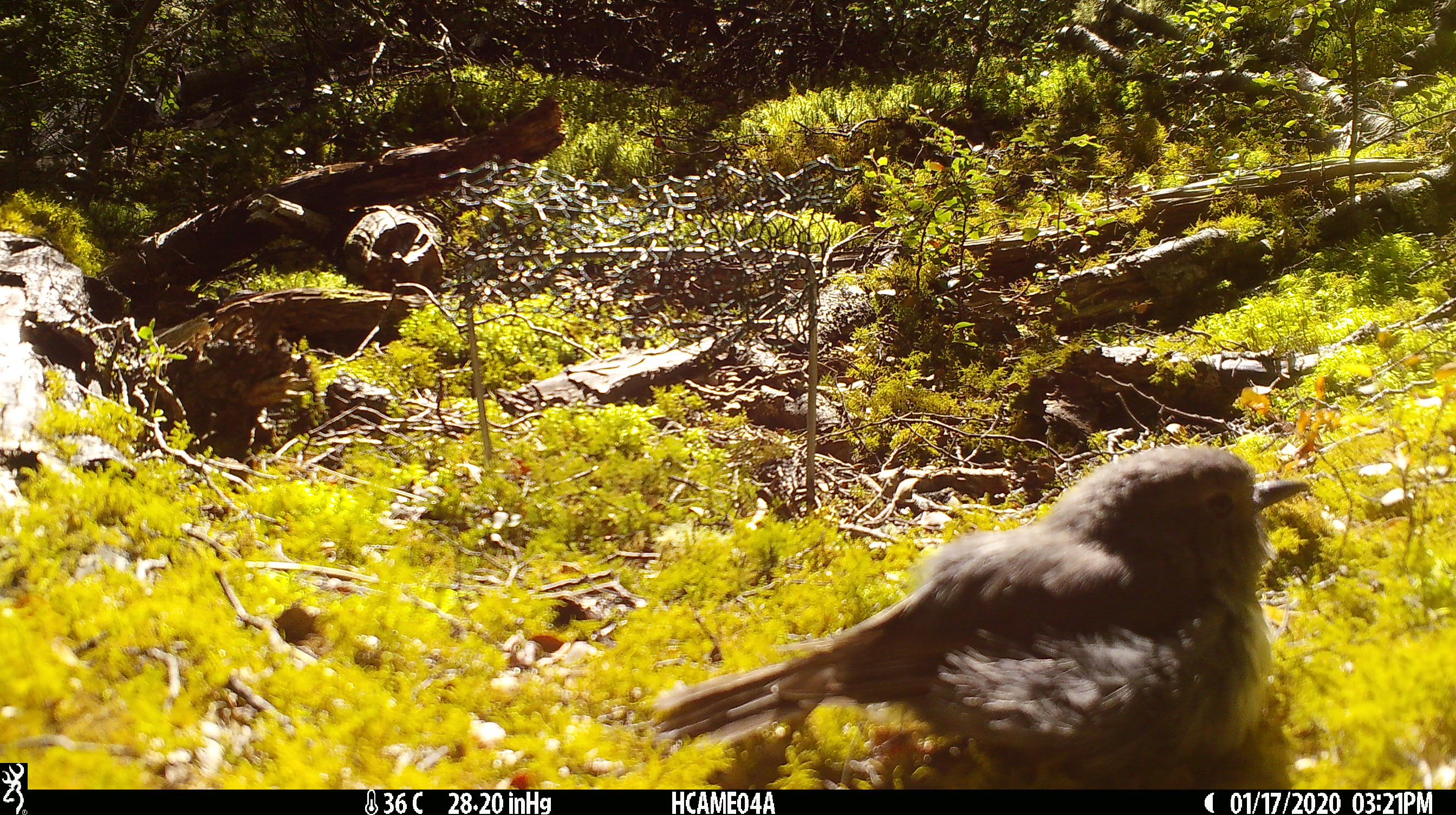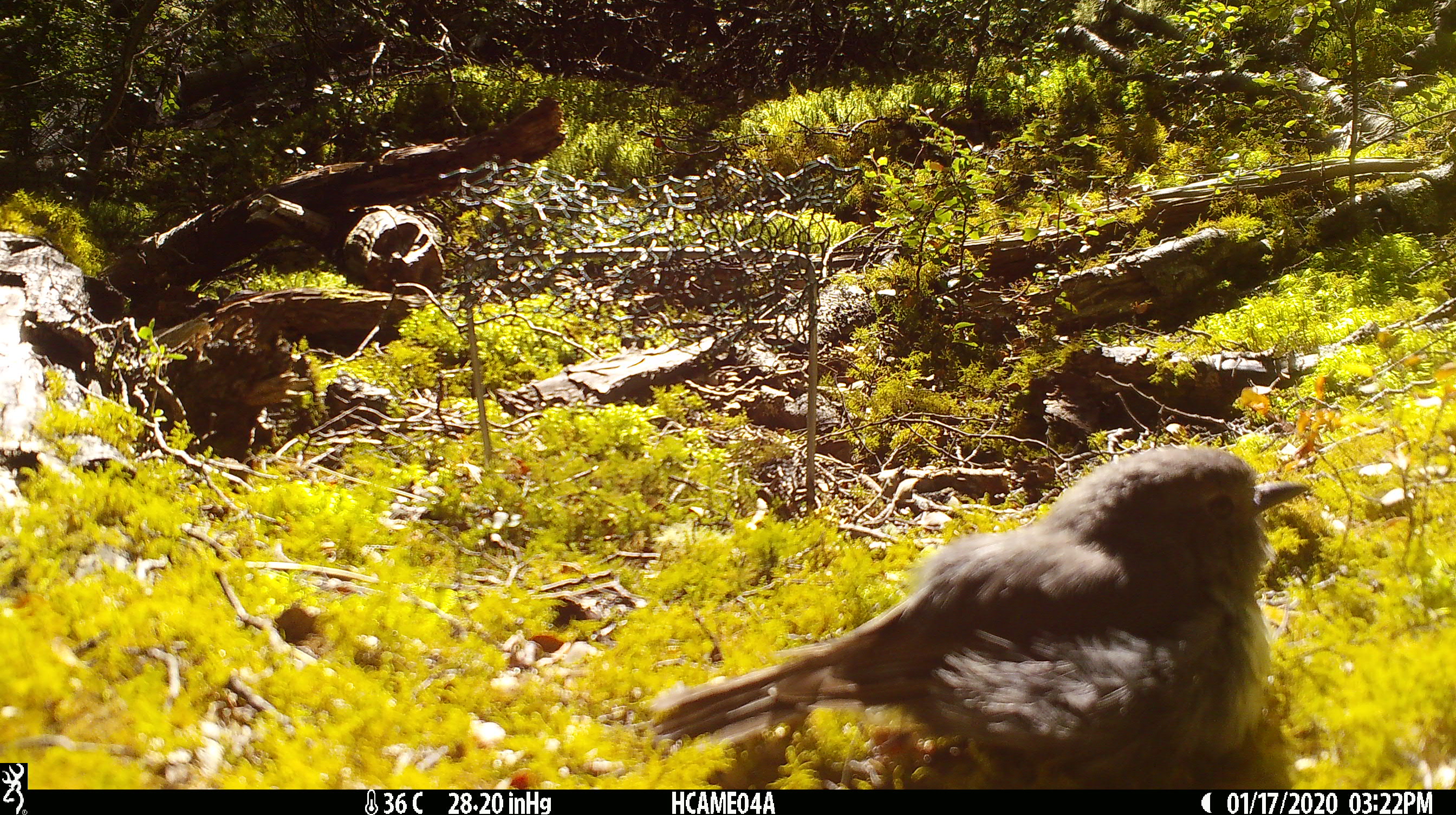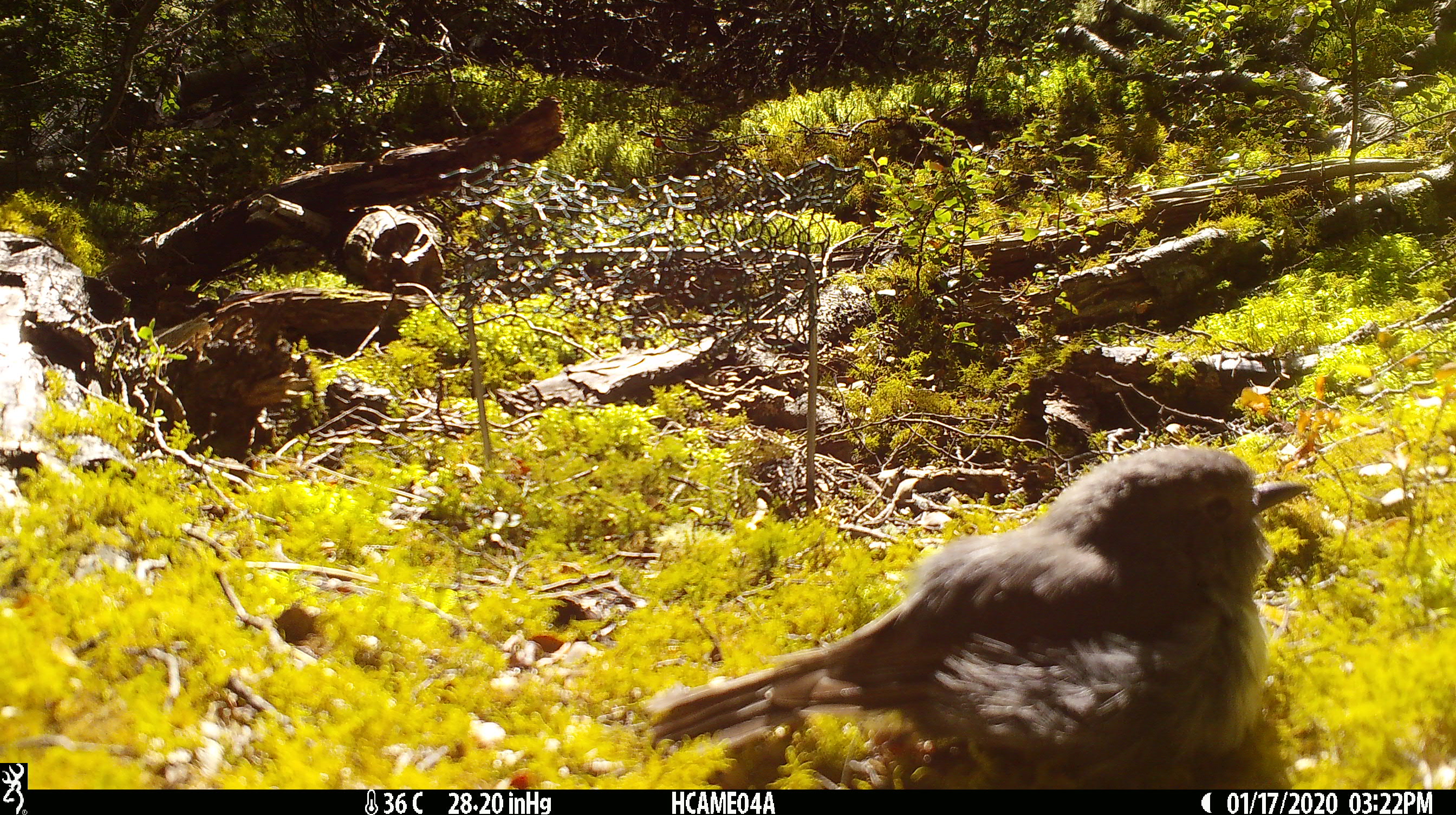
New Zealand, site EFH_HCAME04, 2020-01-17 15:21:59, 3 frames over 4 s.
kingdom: Animalia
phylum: Chordata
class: Aves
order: Passeriformes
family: Petroicidae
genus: Petroica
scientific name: Petroica australis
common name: new zealand robin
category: robin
Robin (new zealand robin) (Petroica australis).